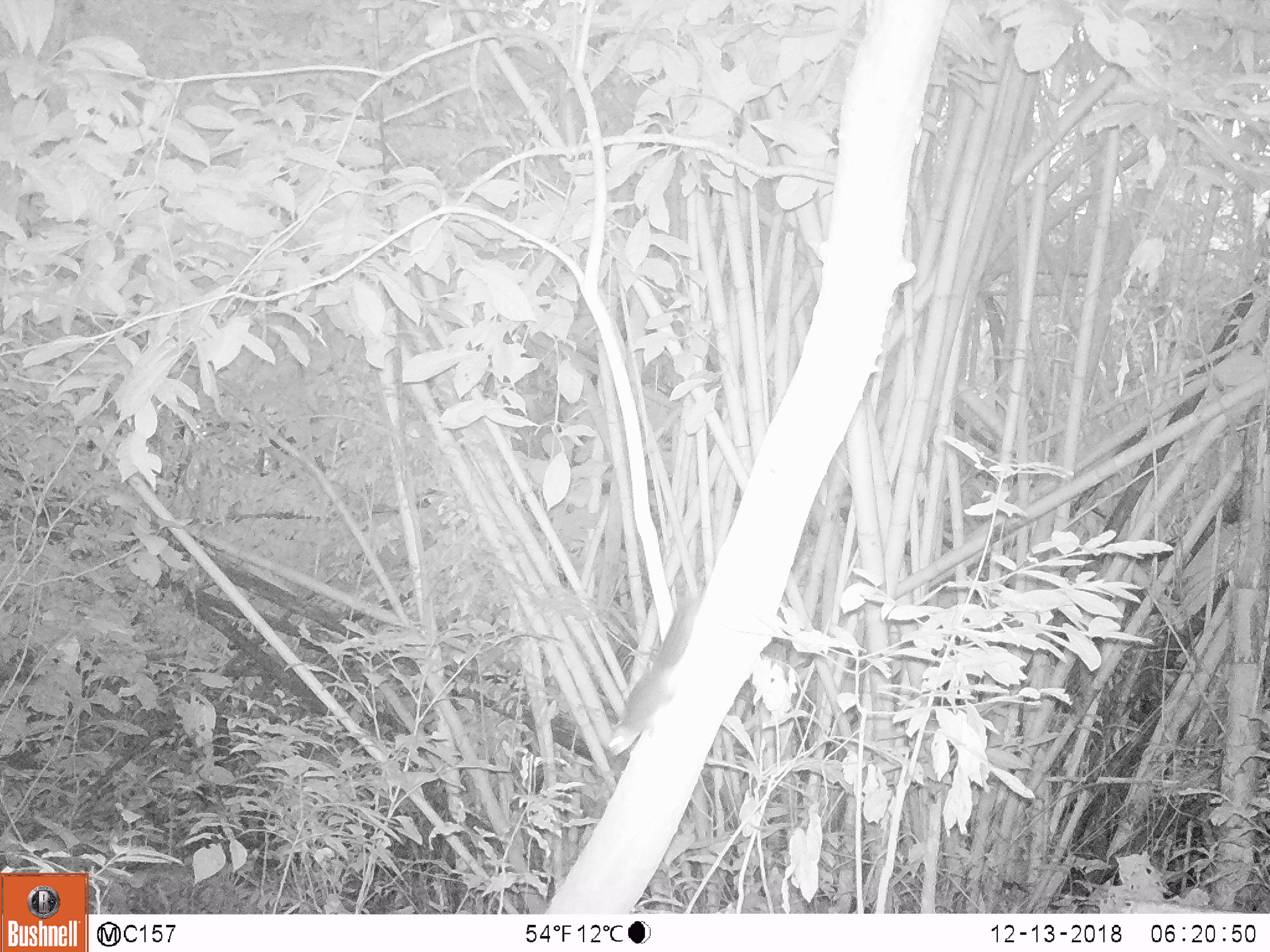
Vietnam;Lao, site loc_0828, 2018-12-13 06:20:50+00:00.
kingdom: Animalia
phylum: Chordata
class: Mammalia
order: Rodentia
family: Sciuridae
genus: Sciurus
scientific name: Sciurus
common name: squirrel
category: unidentified squirrel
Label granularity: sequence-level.